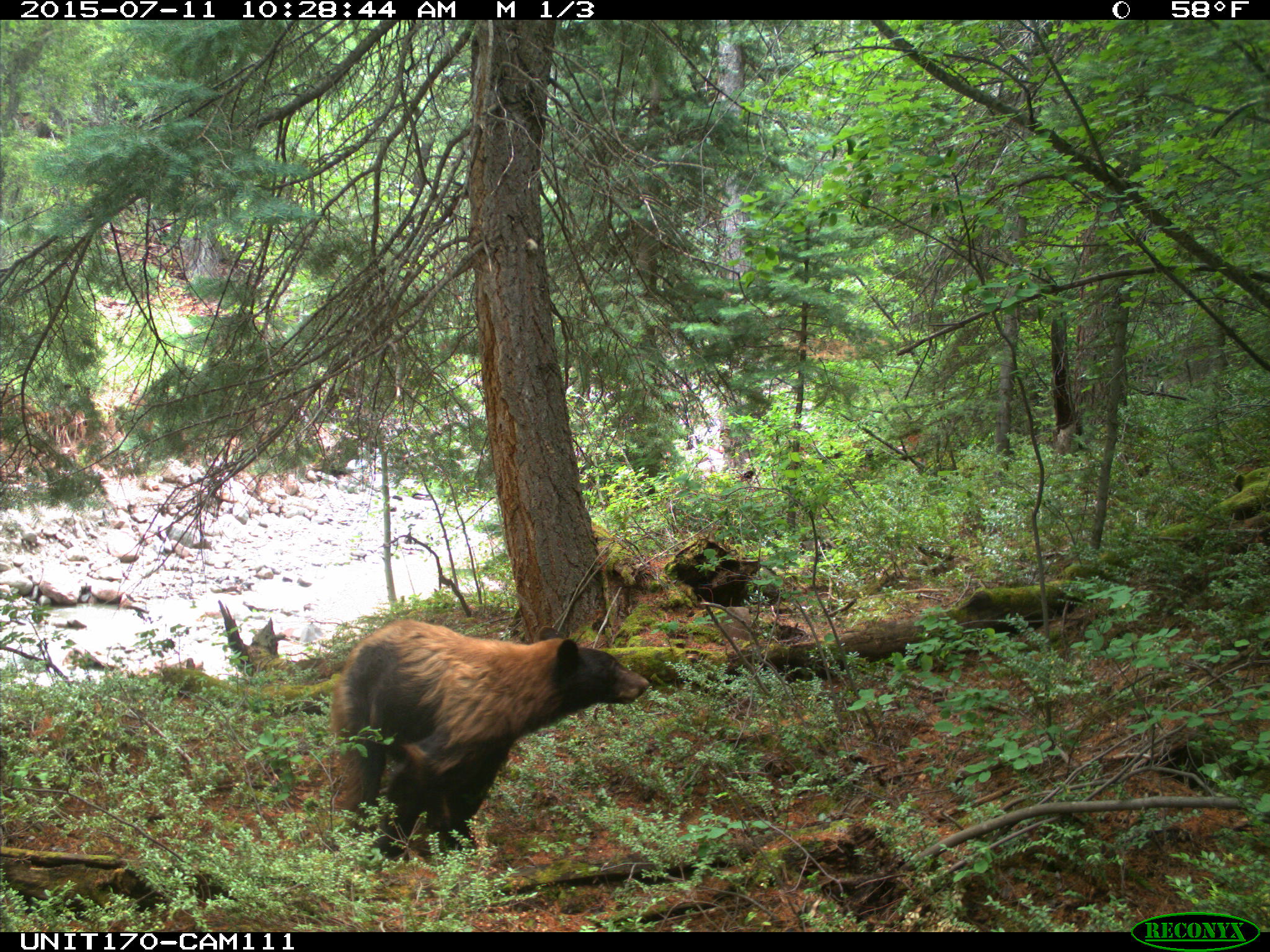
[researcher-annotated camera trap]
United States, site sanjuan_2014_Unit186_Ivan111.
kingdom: Animalia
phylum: Chordata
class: Mammalia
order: Carnivora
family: Ursidae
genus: Ursus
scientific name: Ursus americanus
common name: american black bear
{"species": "Ursus americanus (american black bear)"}